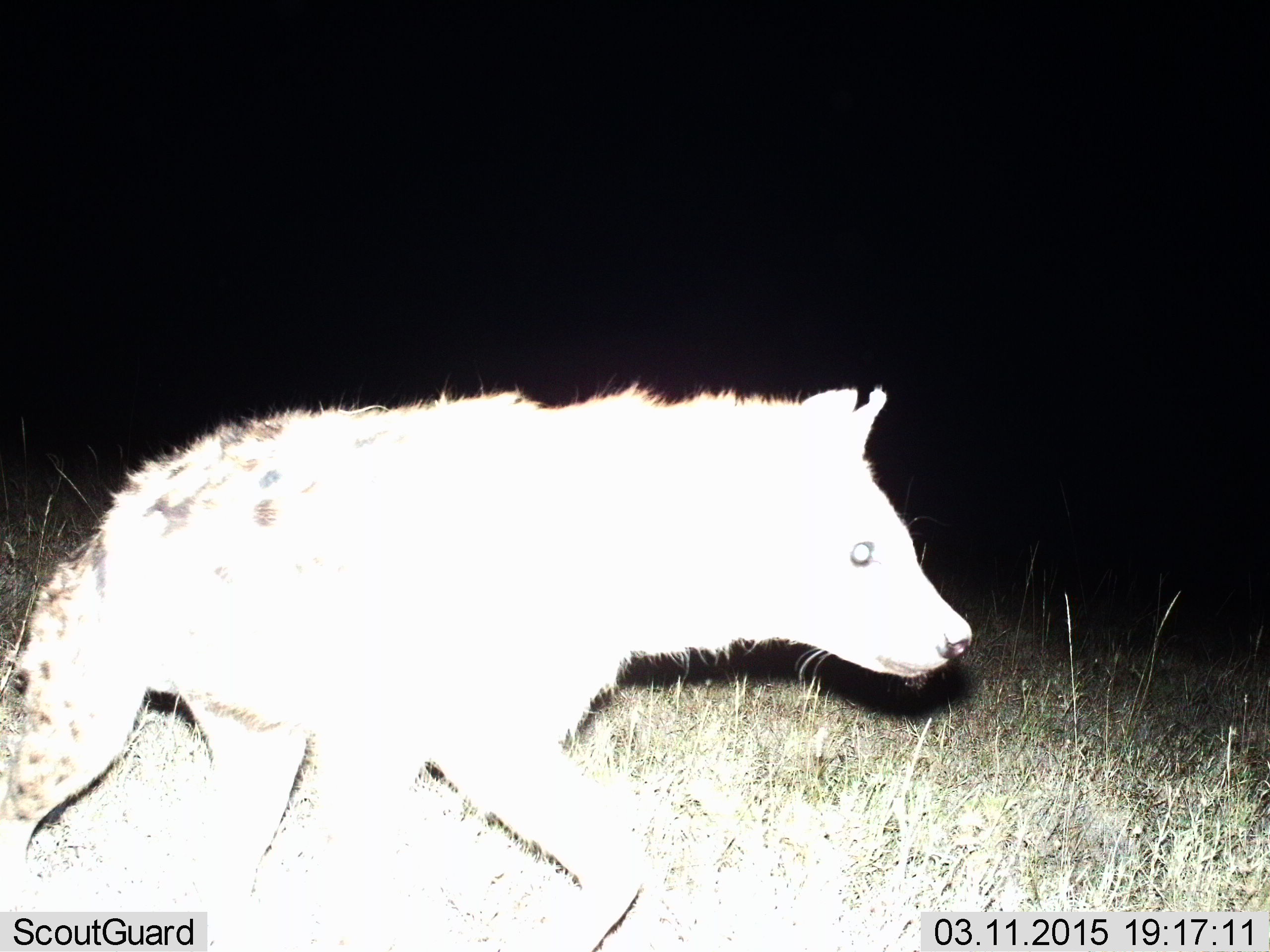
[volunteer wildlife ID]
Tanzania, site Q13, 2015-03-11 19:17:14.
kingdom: Animalia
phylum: Chordata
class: Mammalia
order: Carnivora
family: Hyaenidae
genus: Crocuta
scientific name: Crocuta crocuta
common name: spotted hyena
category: hyenaspotted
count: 1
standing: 0%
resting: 0%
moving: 100%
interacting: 0%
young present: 0%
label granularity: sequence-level